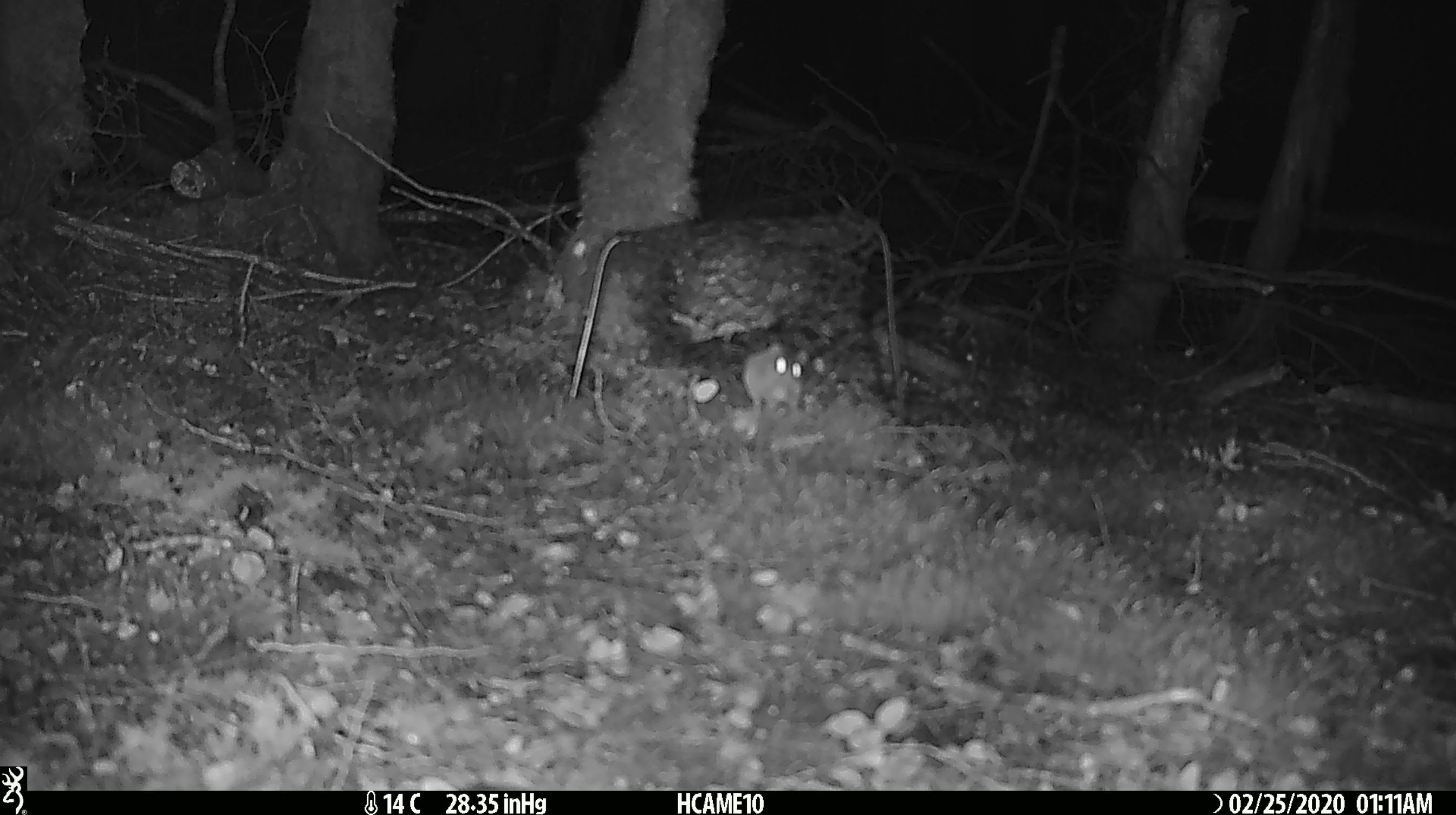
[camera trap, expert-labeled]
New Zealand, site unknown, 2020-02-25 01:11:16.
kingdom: Animalia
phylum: Chordata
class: Mammalia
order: Rodentia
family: Muridae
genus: Mus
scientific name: Mus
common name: mouse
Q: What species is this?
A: Mouse (Mus).